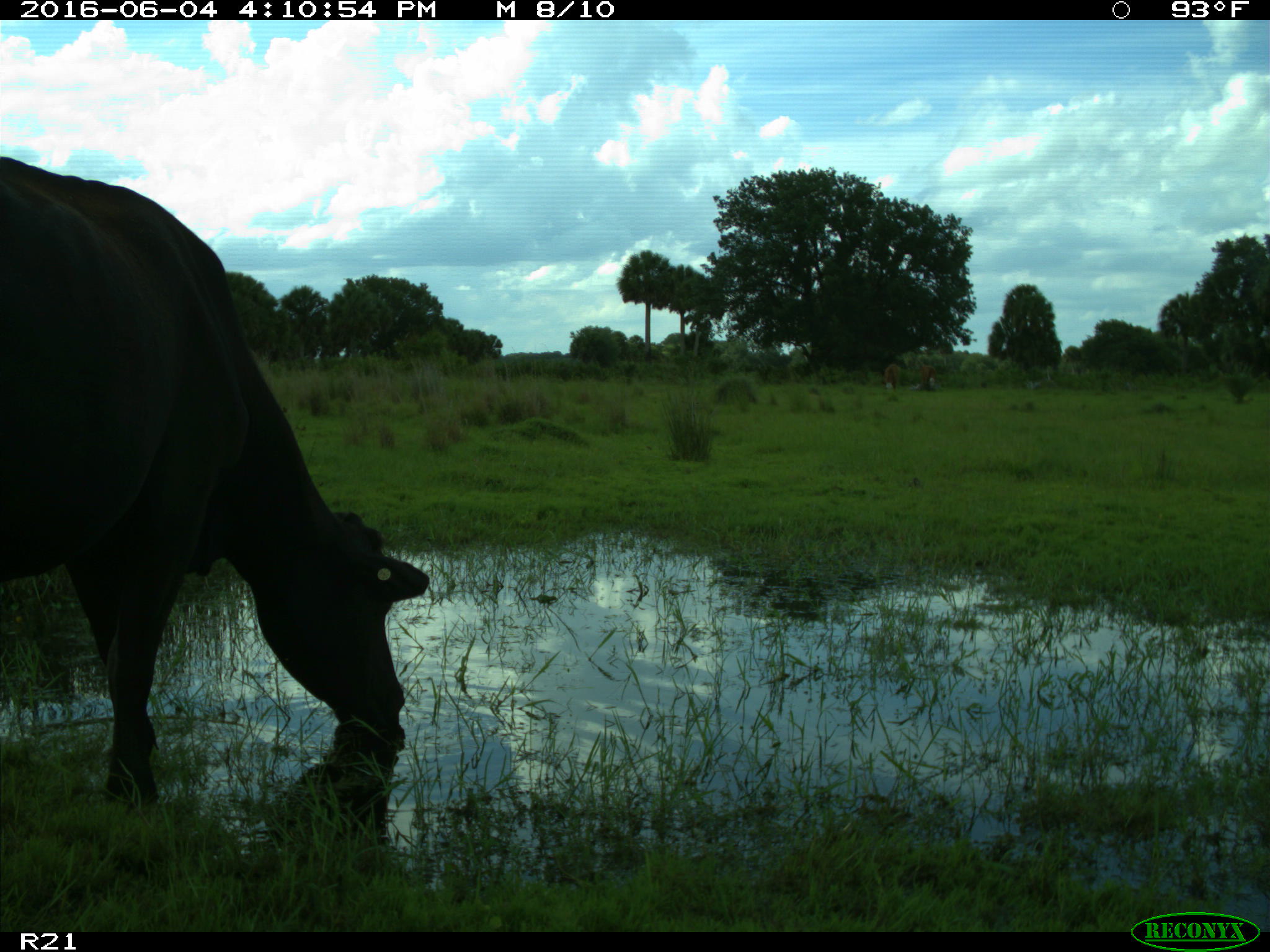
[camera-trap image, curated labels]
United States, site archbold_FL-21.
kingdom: Animalia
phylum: Chordata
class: Mammalia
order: Artiodactyla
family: Bovidae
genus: Bos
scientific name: Bos taurus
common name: domestic cow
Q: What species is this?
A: Bos taurus (domestic cow).